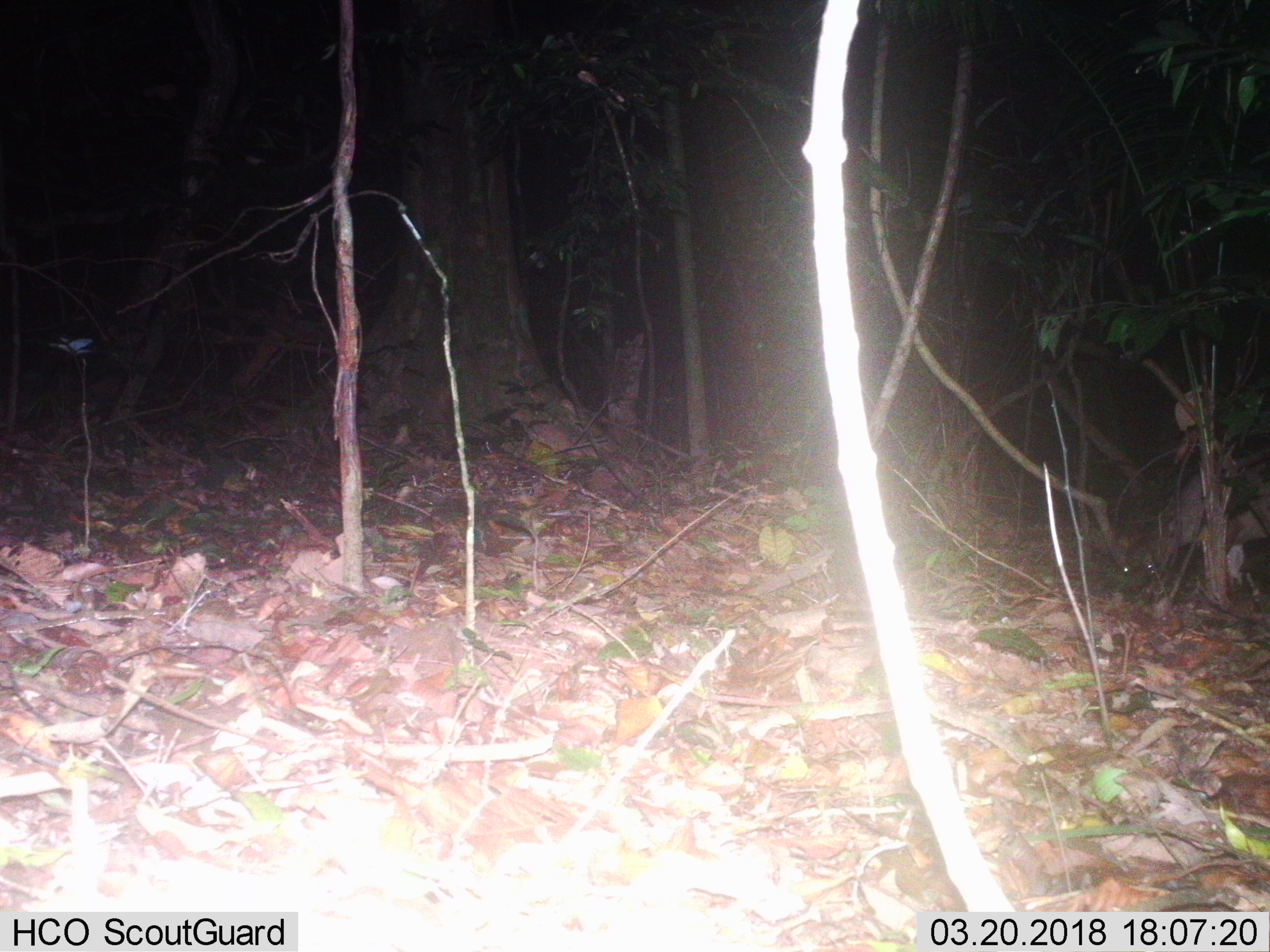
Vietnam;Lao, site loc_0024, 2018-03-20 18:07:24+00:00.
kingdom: Animalia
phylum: Chordata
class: Mammalia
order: Artiodactyla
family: Cervidae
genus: Muntiacus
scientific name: Muntiacus vuquangensis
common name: large-antlered muntjac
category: large antlered muntjac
Large antlered muntjac (large-antlered muntjac) (Muntiacus vuquangensis). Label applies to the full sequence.